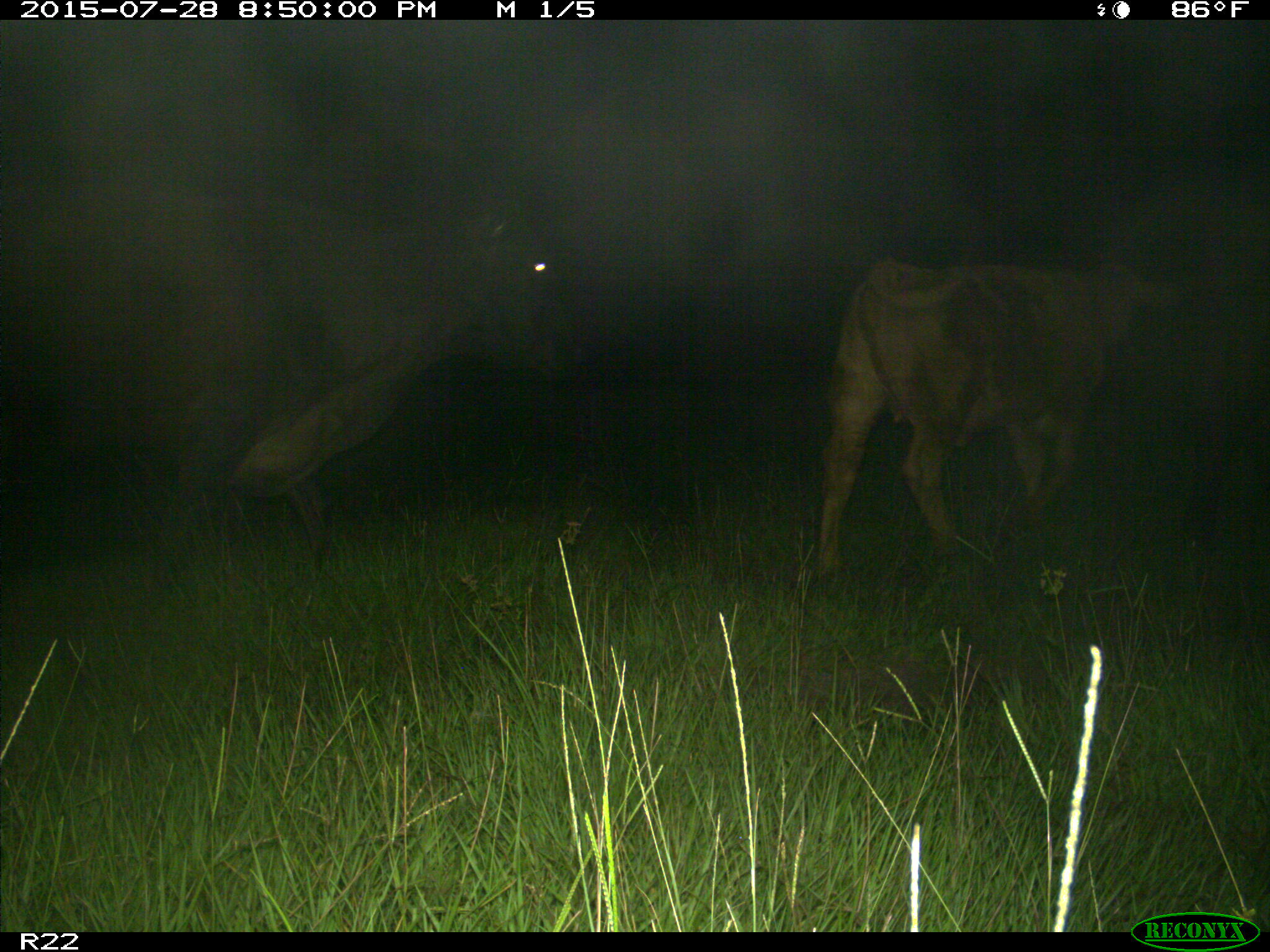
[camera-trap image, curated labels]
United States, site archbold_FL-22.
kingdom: Animalia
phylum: Chordata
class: Mammalia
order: Artiodactyla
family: Bovidae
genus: Bos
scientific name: Bos taurus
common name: domestic cow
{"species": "Bos taurus (domestic cow)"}